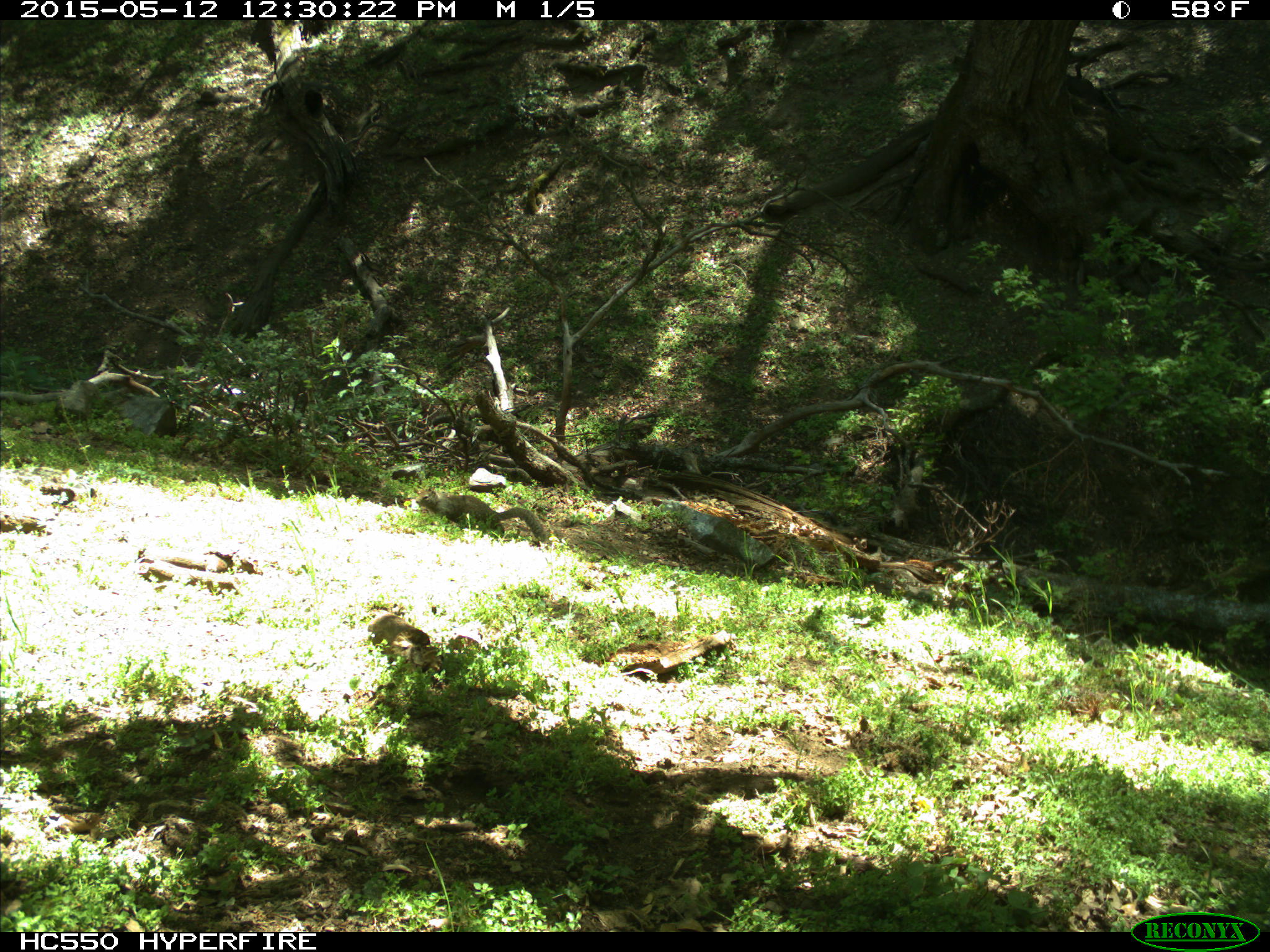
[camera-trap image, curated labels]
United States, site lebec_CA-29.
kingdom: Animalia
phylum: Chordata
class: Mammalia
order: Rodentia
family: Sciuridae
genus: Otospermophilus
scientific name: Otospermophilus beecheyi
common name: california ground squirrel